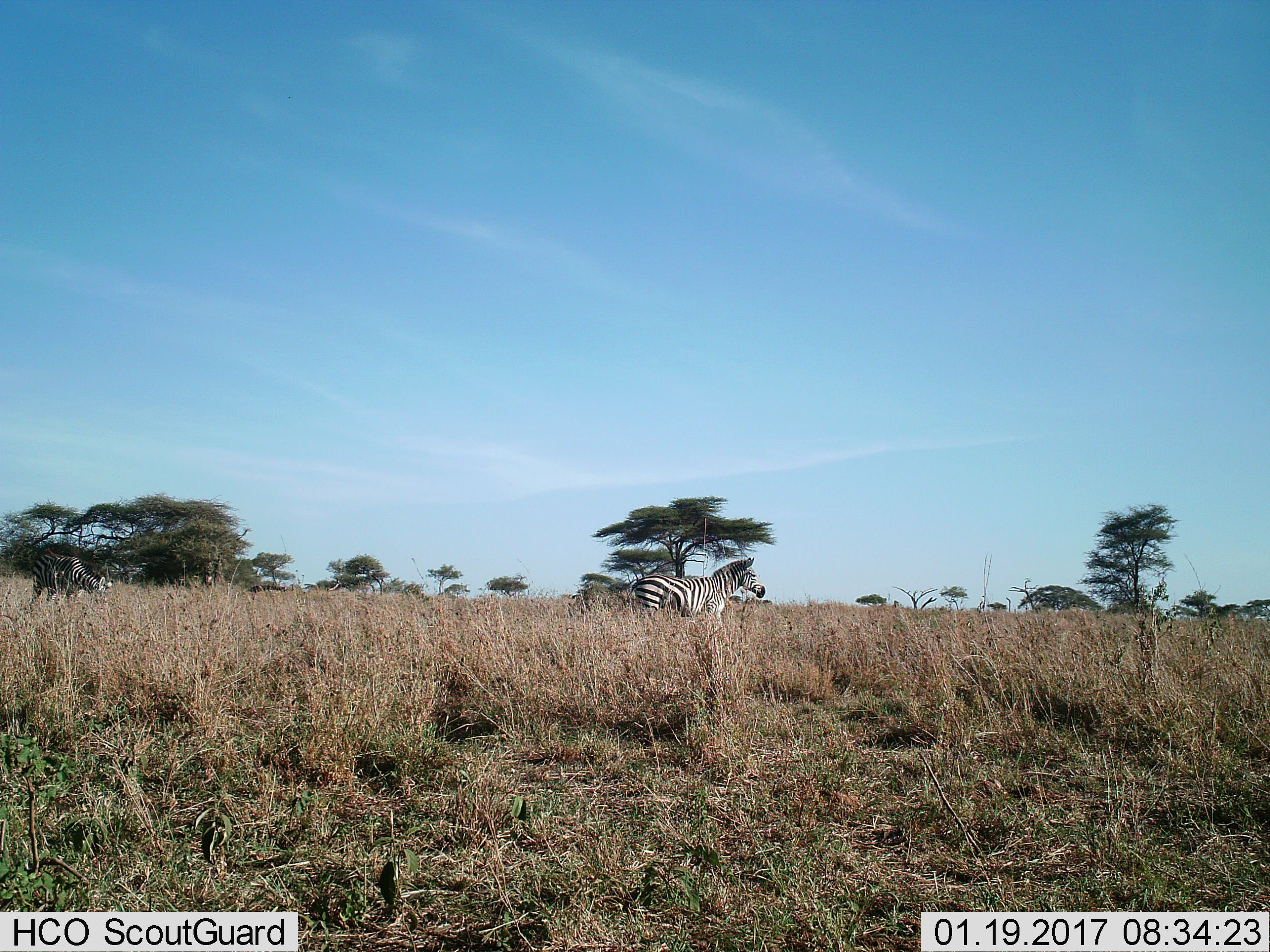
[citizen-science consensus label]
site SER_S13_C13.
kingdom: Animalia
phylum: Chordata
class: Mammalia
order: Perissodactyla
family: Equidae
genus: Equus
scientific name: Equus quagga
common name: plains zebra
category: zebraplains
Zebraplains (plains zebra) (Equus quagga), count 2. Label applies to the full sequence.